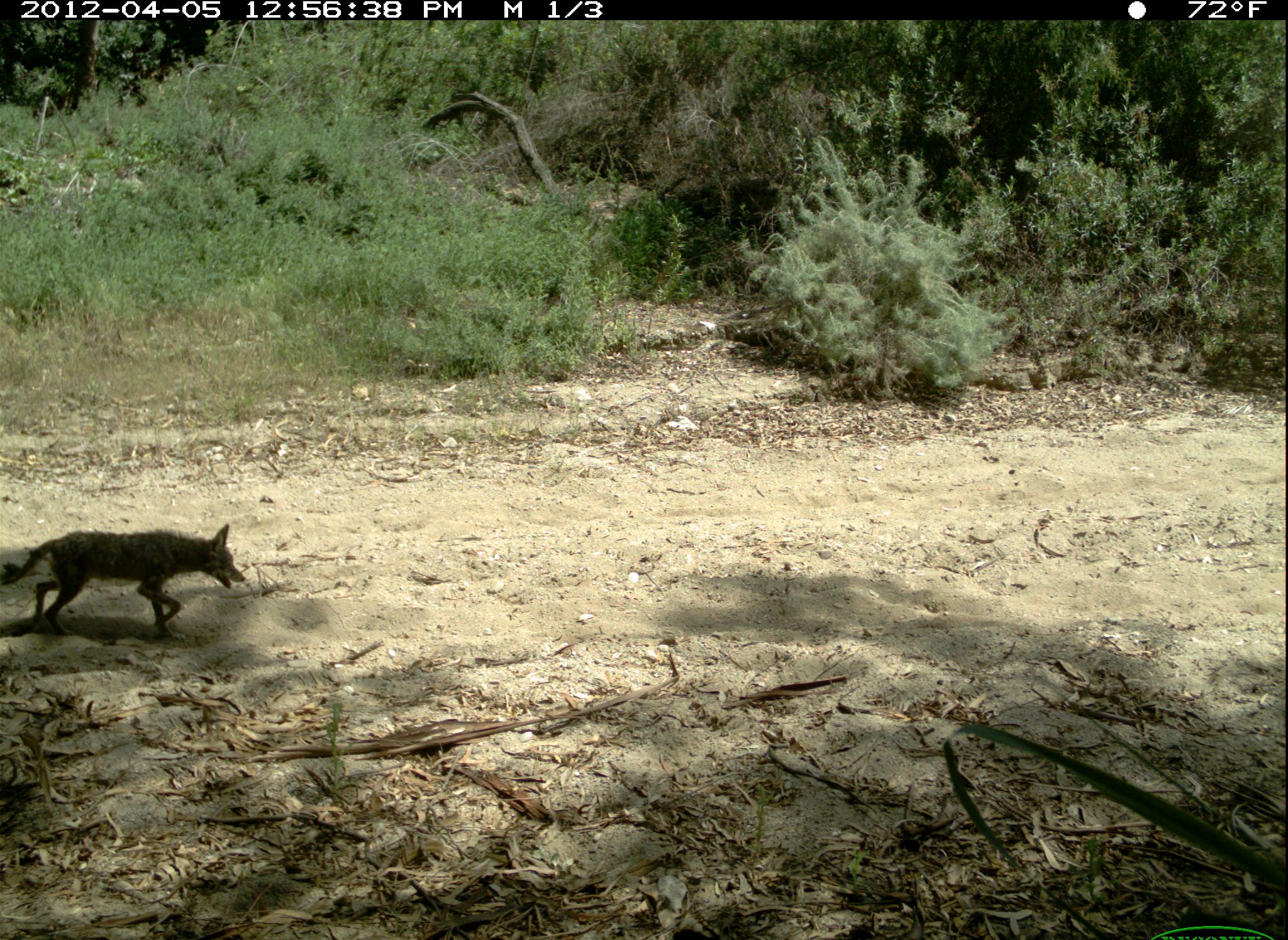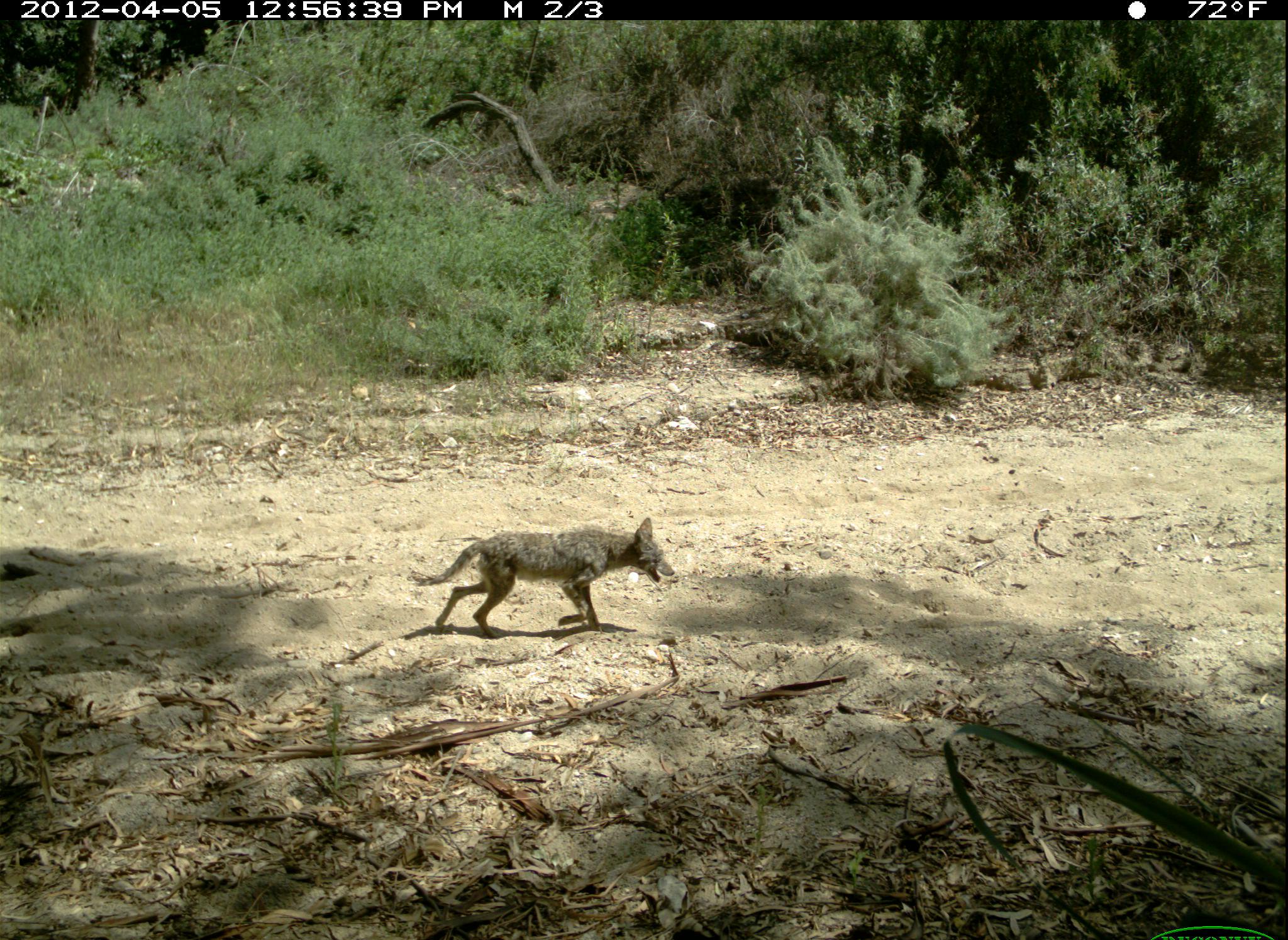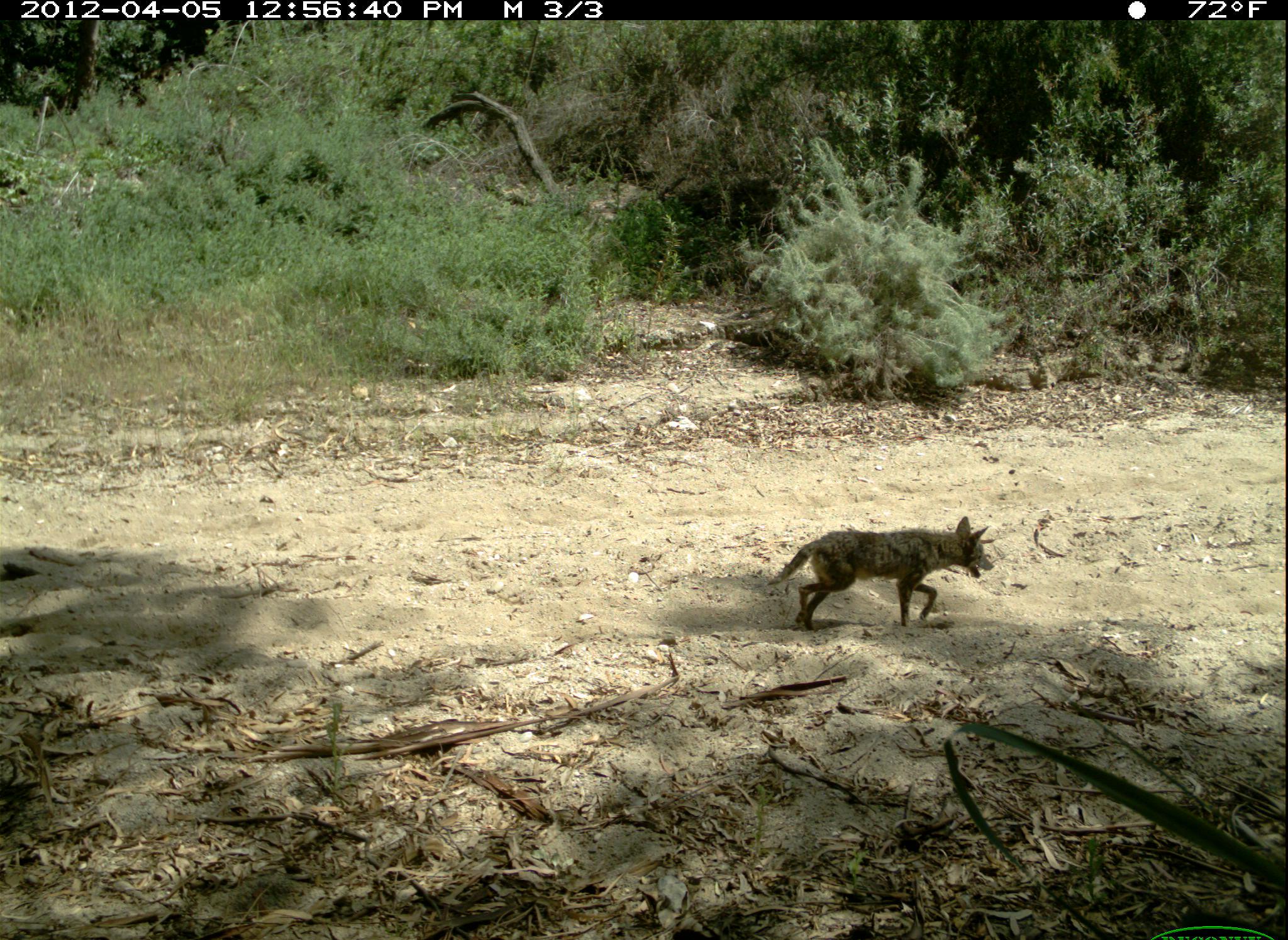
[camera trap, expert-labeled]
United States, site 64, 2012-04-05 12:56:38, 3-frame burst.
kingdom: Animalia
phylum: Chordata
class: Mammalia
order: Carnivora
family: Canidae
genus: Canis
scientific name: Canis latrans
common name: coyote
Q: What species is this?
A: Coyote (Canis latrans).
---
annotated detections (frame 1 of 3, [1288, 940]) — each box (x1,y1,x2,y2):
coyote: (3,524,247,637)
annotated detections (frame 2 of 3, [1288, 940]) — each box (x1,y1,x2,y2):
coyote: (411,519,674,638)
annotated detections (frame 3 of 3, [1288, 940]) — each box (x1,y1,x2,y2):
coyote: (768,514,995,632)